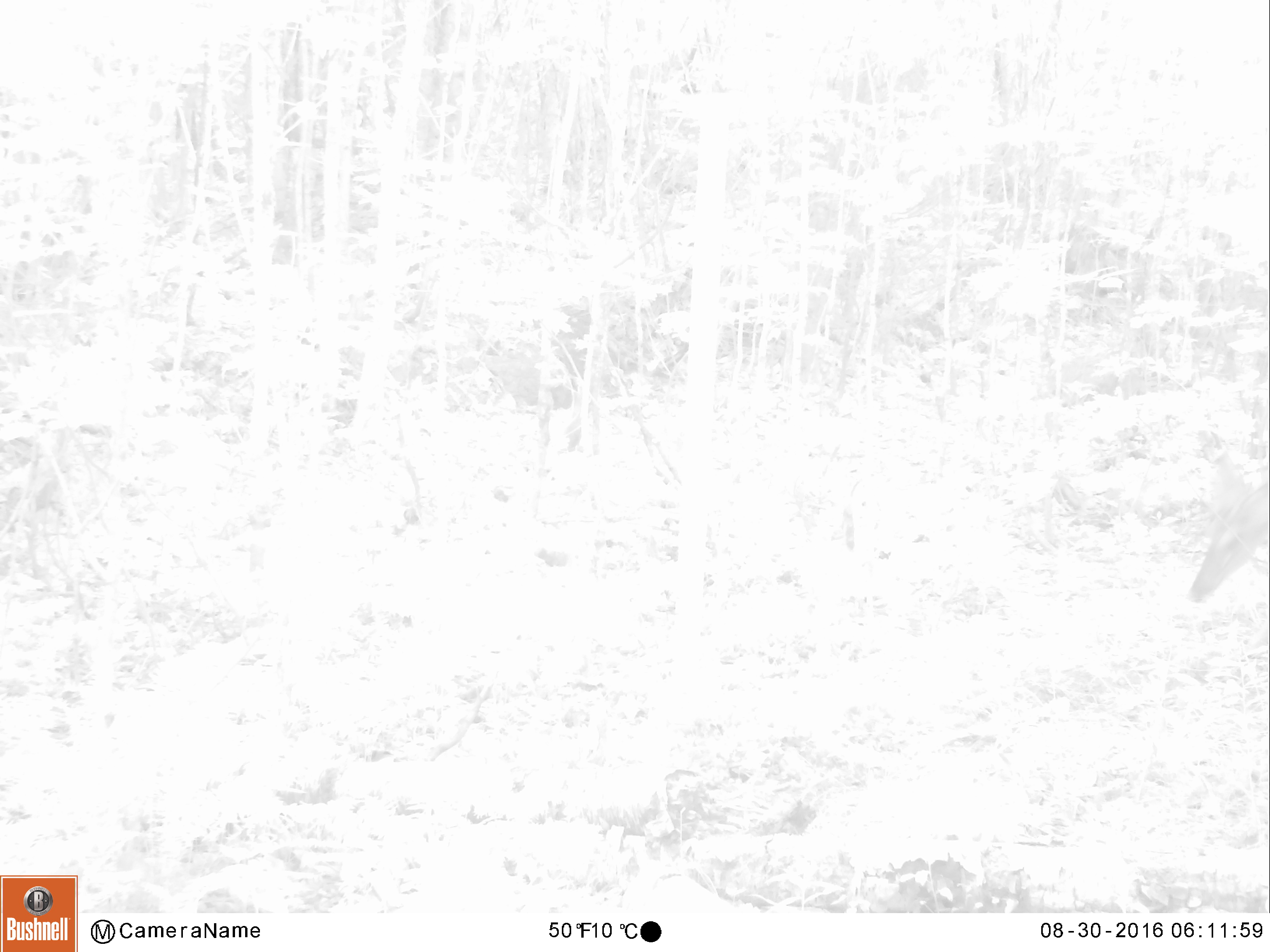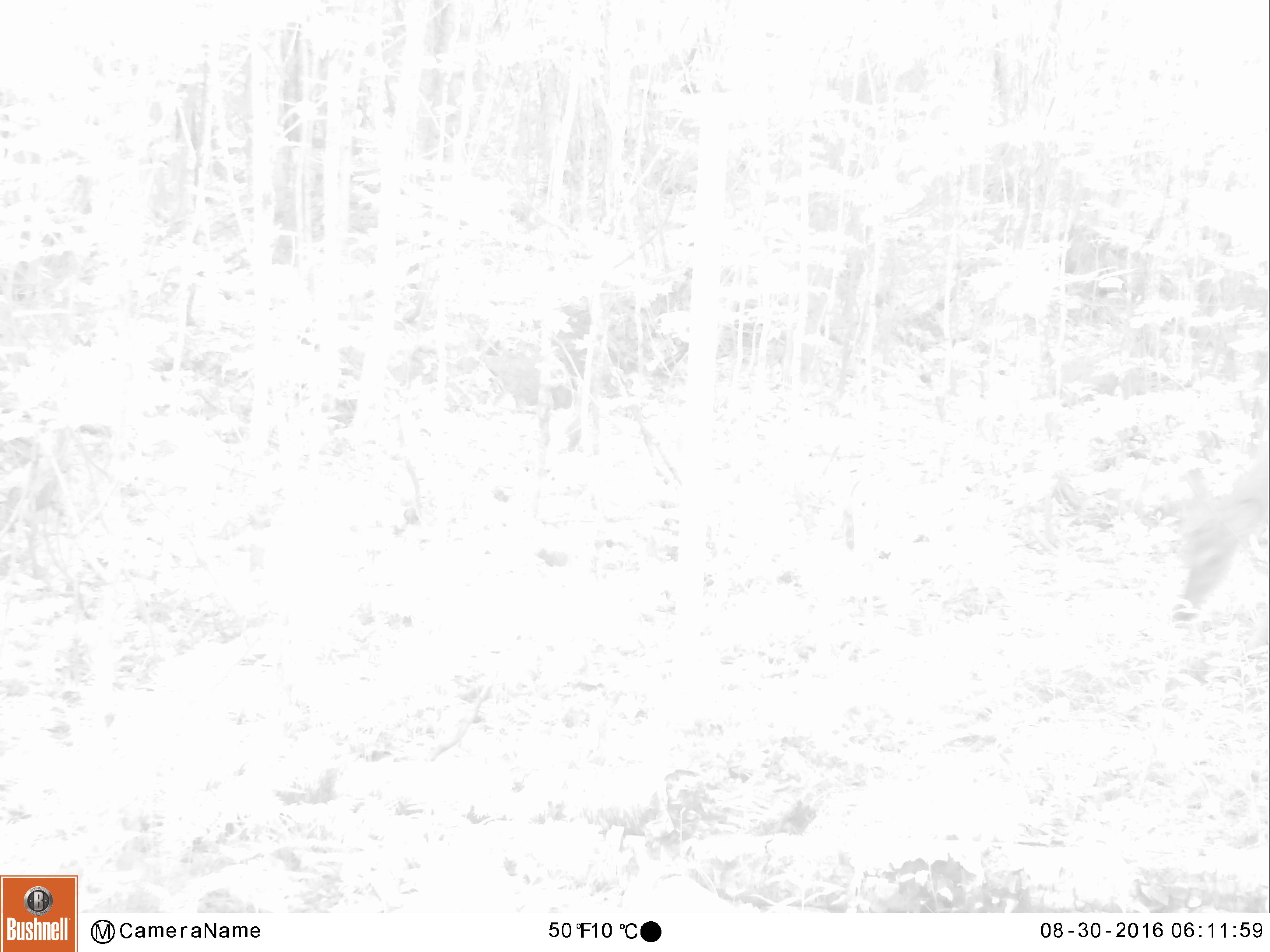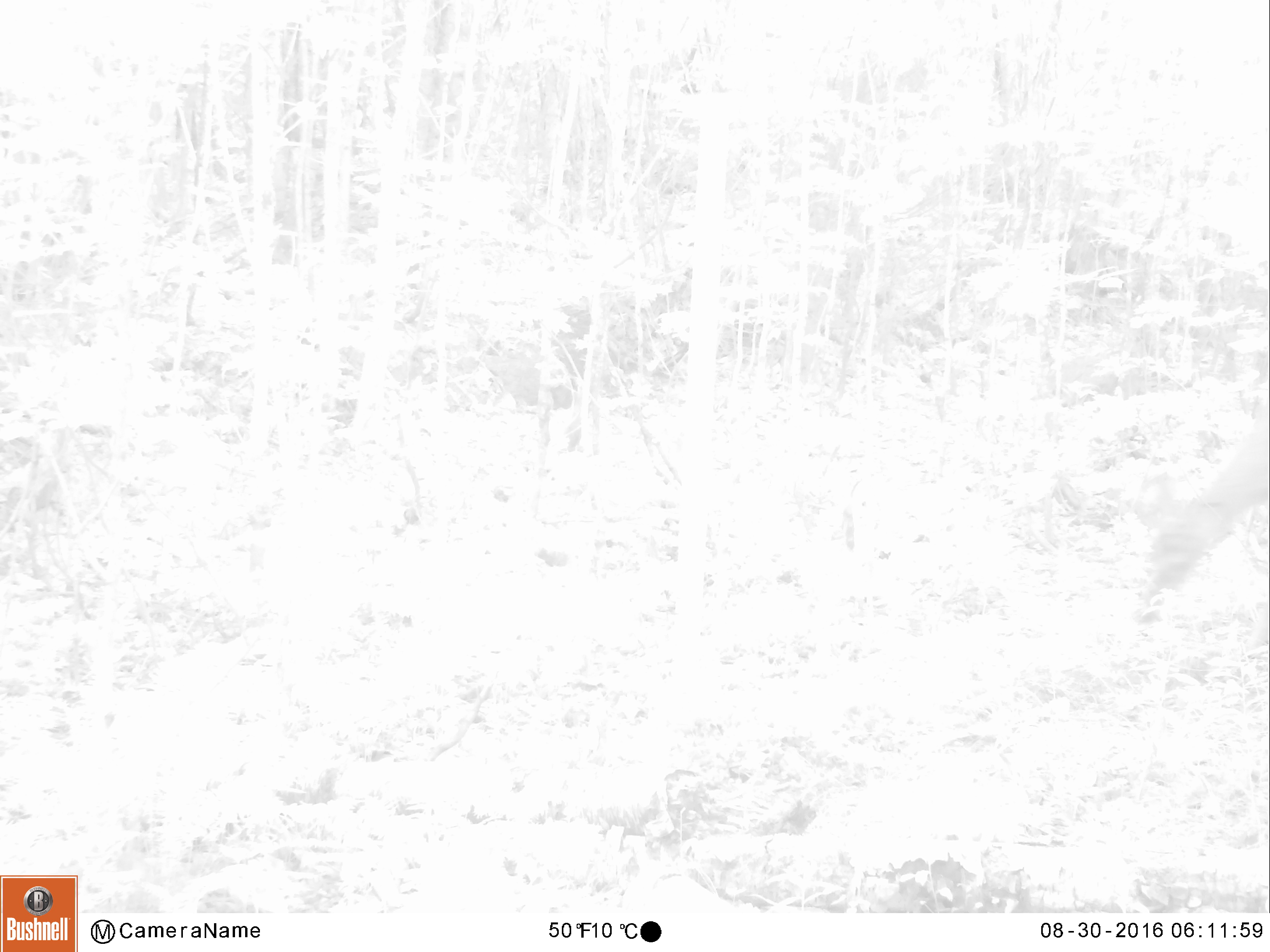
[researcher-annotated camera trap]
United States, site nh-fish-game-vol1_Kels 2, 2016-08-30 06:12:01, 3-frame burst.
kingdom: Animalia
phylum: Chordata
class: Mammalia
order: Artiodactyla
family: Cervidae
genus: Odocoileus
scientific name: Odocoileus virginianus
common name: white-tailed deer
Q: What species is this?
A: White-tailed deer (Odocoileus virginianus).